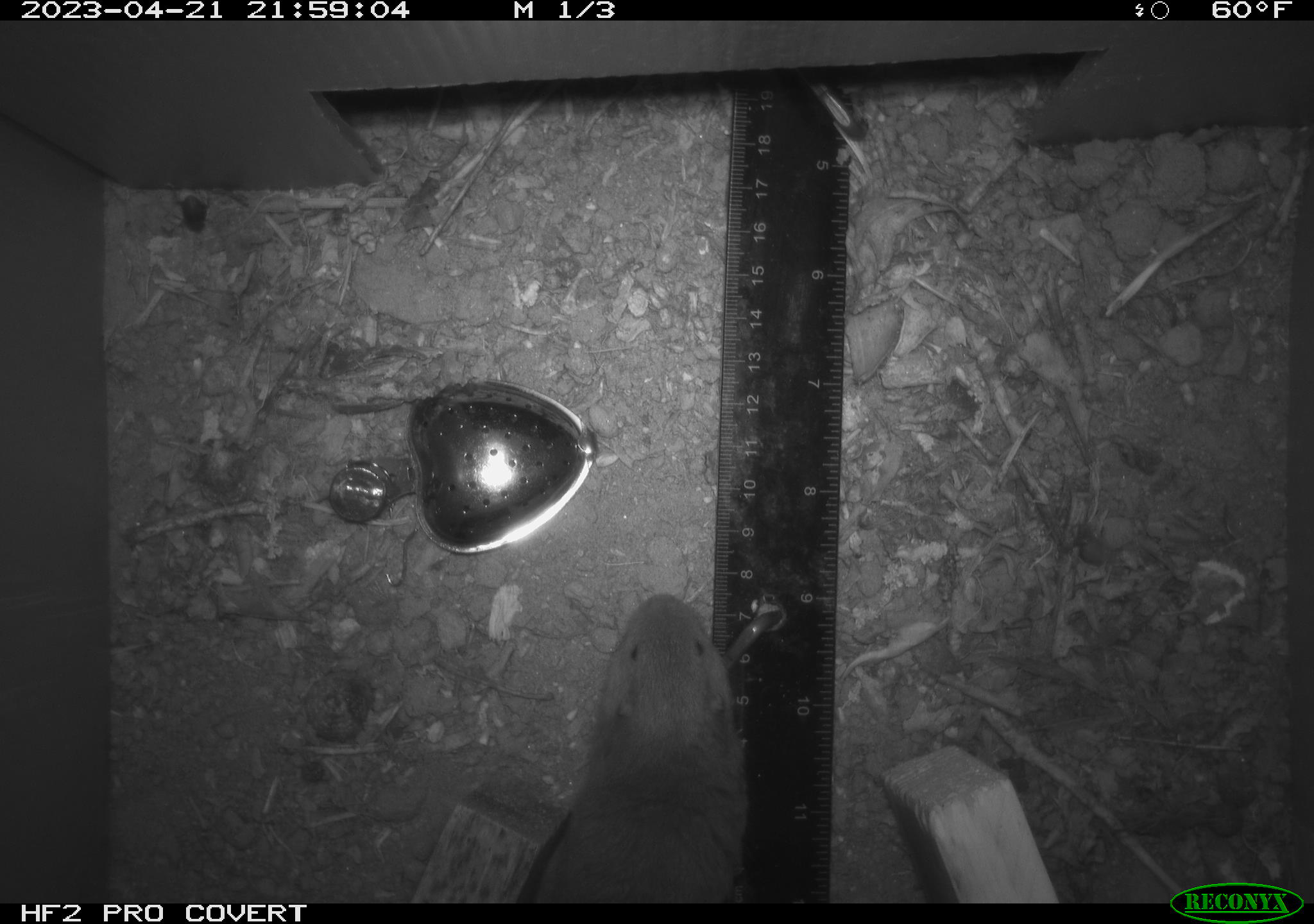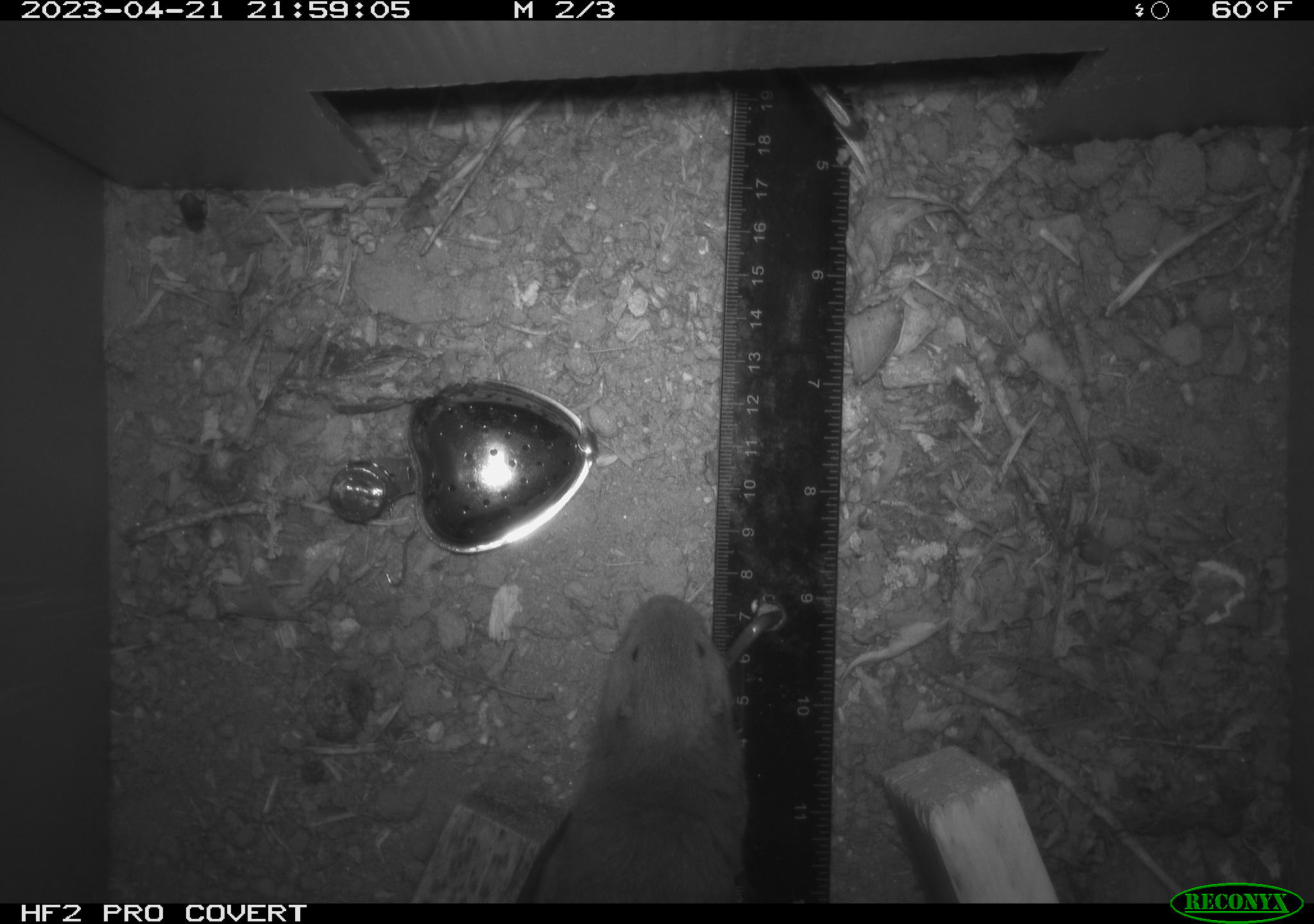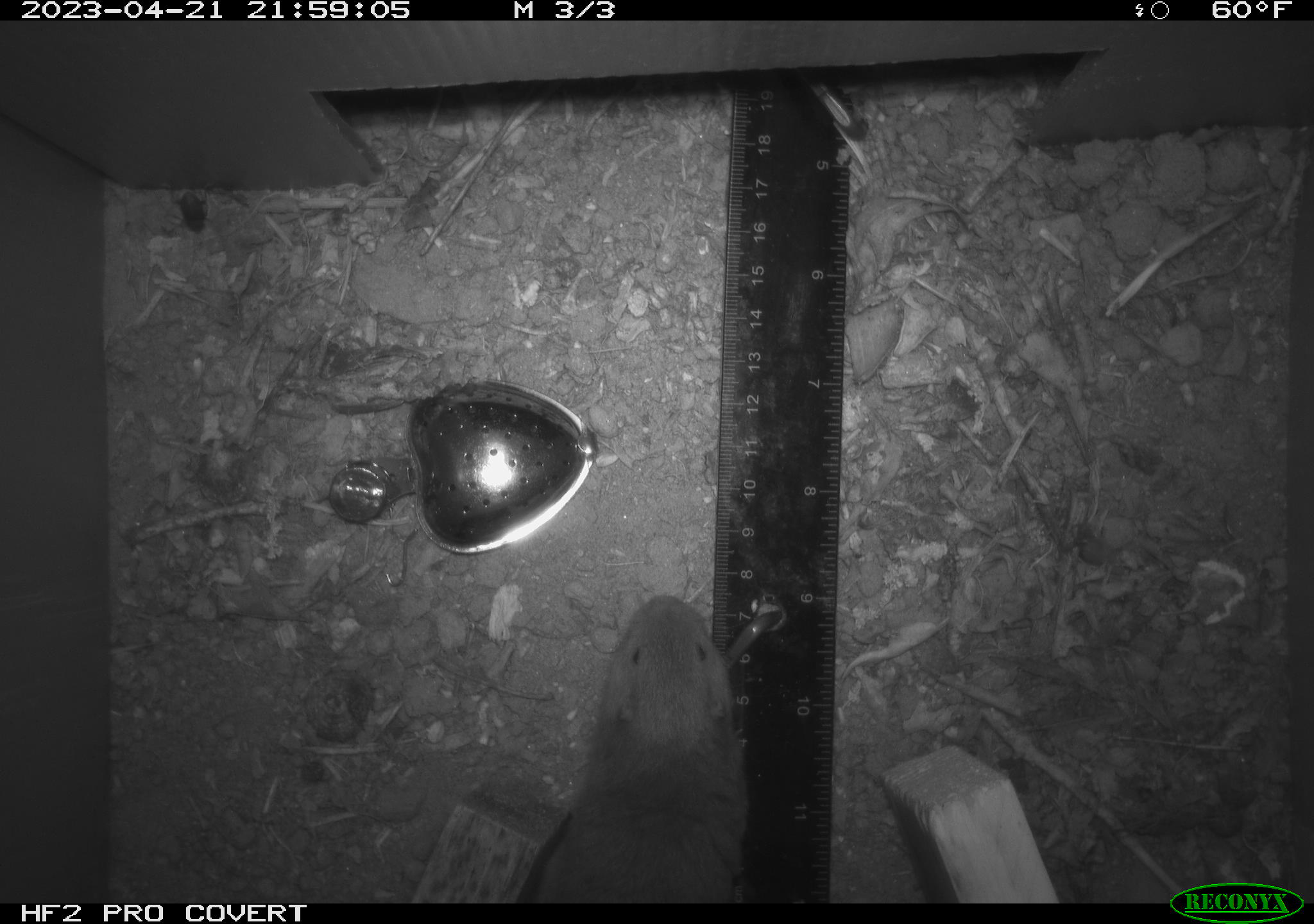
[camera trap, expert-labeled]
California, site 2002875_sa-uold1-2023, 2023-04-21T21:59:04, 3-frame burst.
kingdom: Animalia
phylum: Chordata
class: Mammalia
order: Rodentia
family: Geomyidae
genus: Megascapheus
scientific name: Megascapheus bottae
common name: botta's pocket gopher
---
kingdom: Animalia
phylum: Arthropoda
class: Insecta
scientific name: Insecta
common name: insect